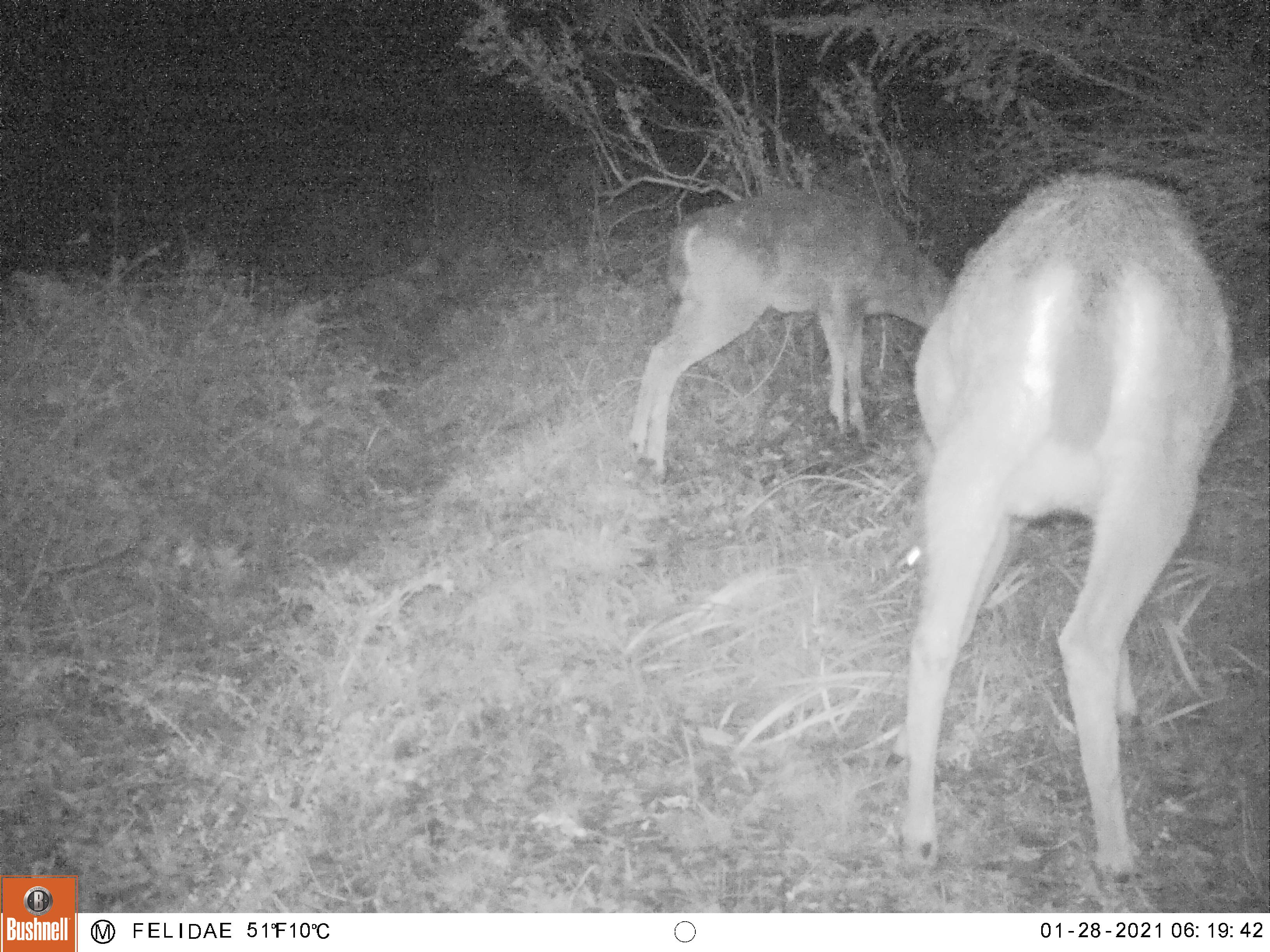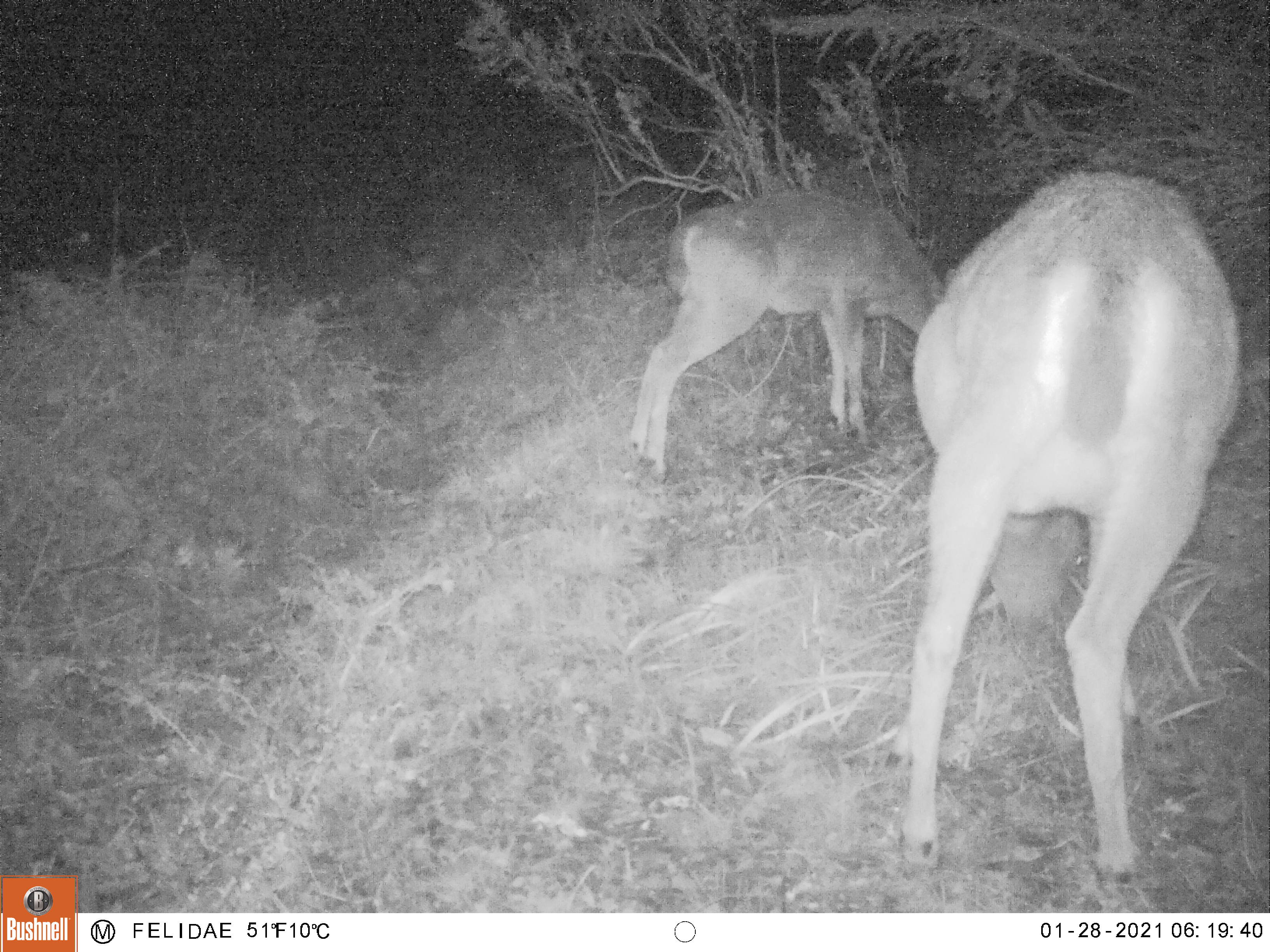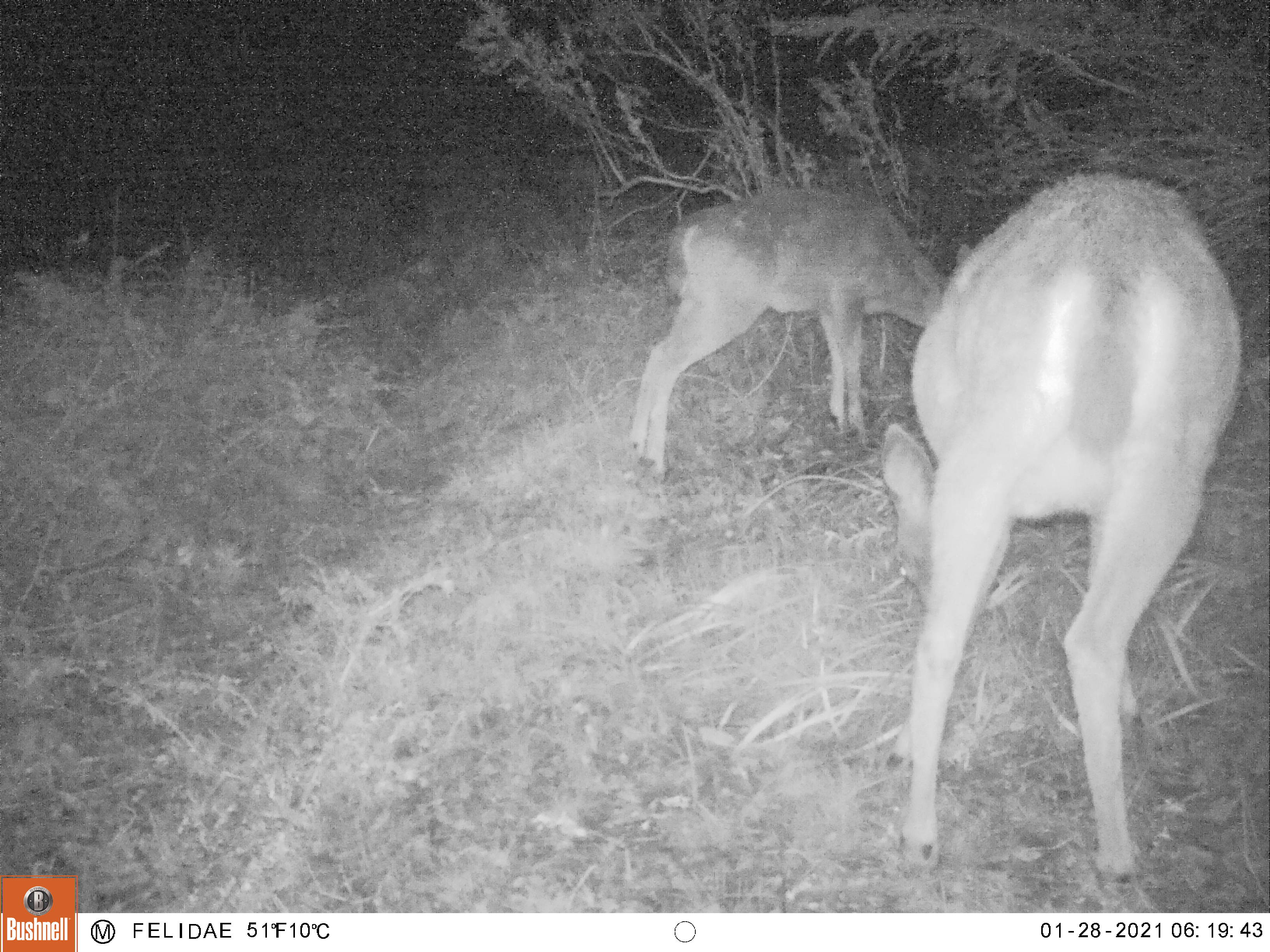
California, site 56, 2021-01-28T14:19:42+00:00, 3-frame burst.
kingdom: Animalia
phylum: Chordata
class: Mammalia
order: Artiodactyla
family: Cervidae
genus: Odocoileus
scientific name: Odocoileus hemionus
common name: mule deer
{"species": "mule deer (Odocoileus hemionus)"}